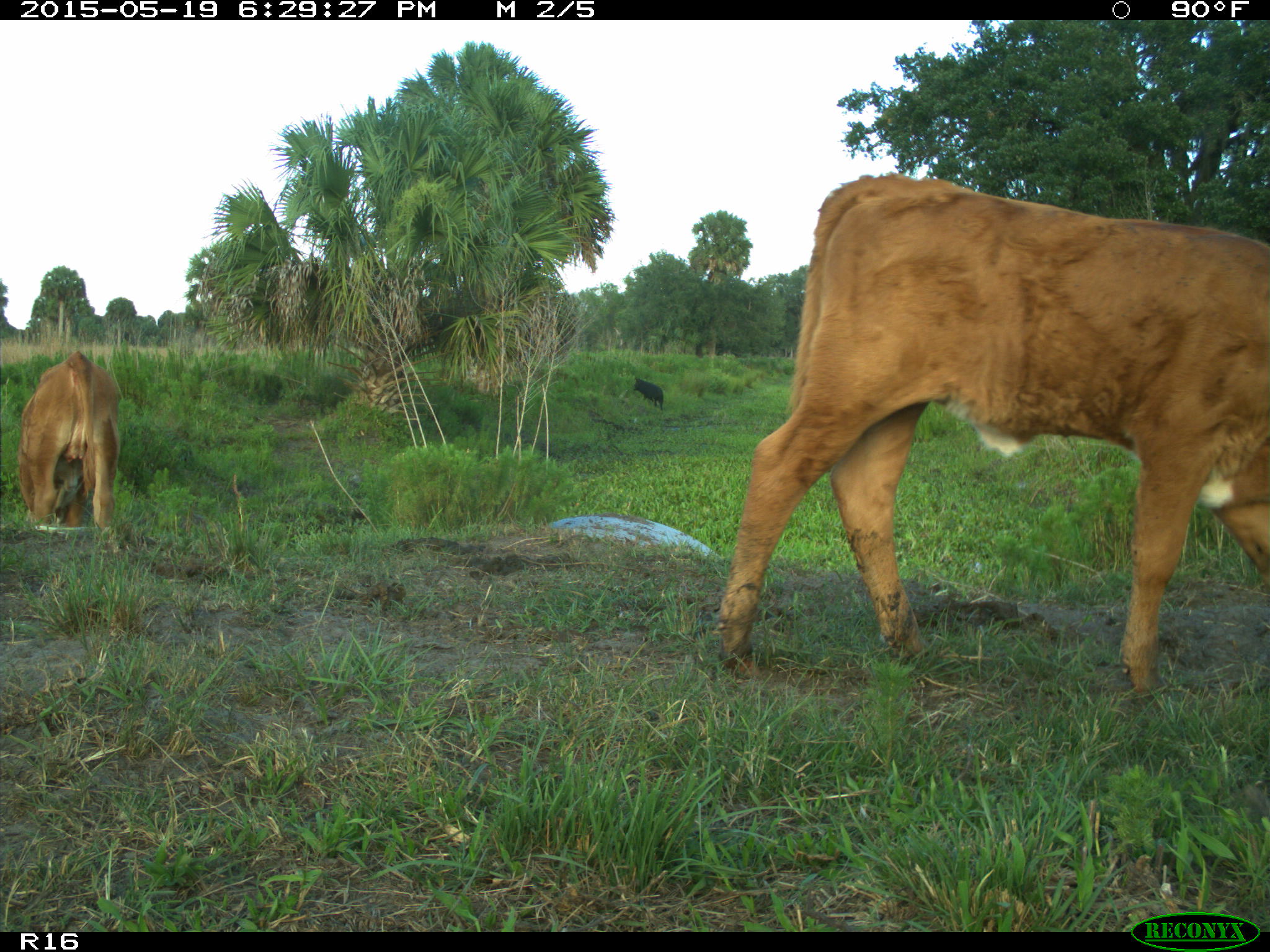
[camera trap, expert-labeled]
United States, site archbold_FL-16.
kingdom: Animalia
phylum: Chordata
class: Mammalia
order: Artiodactyla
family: Bovidae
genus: Bos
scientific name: Bos taurus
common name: domestic cow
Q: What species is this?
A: Bos taurus (domestic cow).